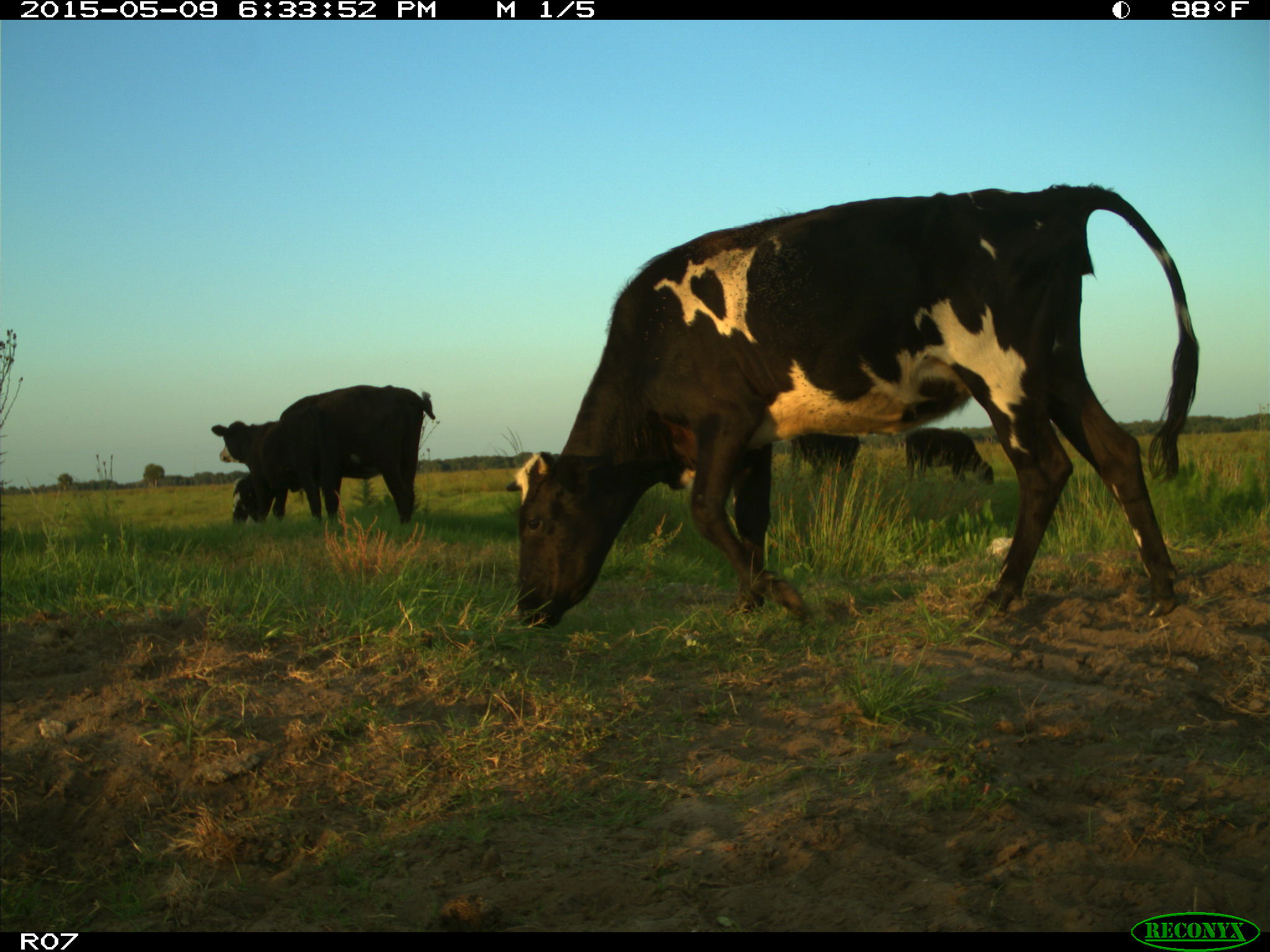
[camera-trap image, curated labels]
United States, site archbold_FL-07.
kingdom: Animalia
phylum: Chordata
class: Mammalia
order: Artiodactyla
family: Bovidae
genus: Bos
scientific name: Bos taurus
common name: domestic cow